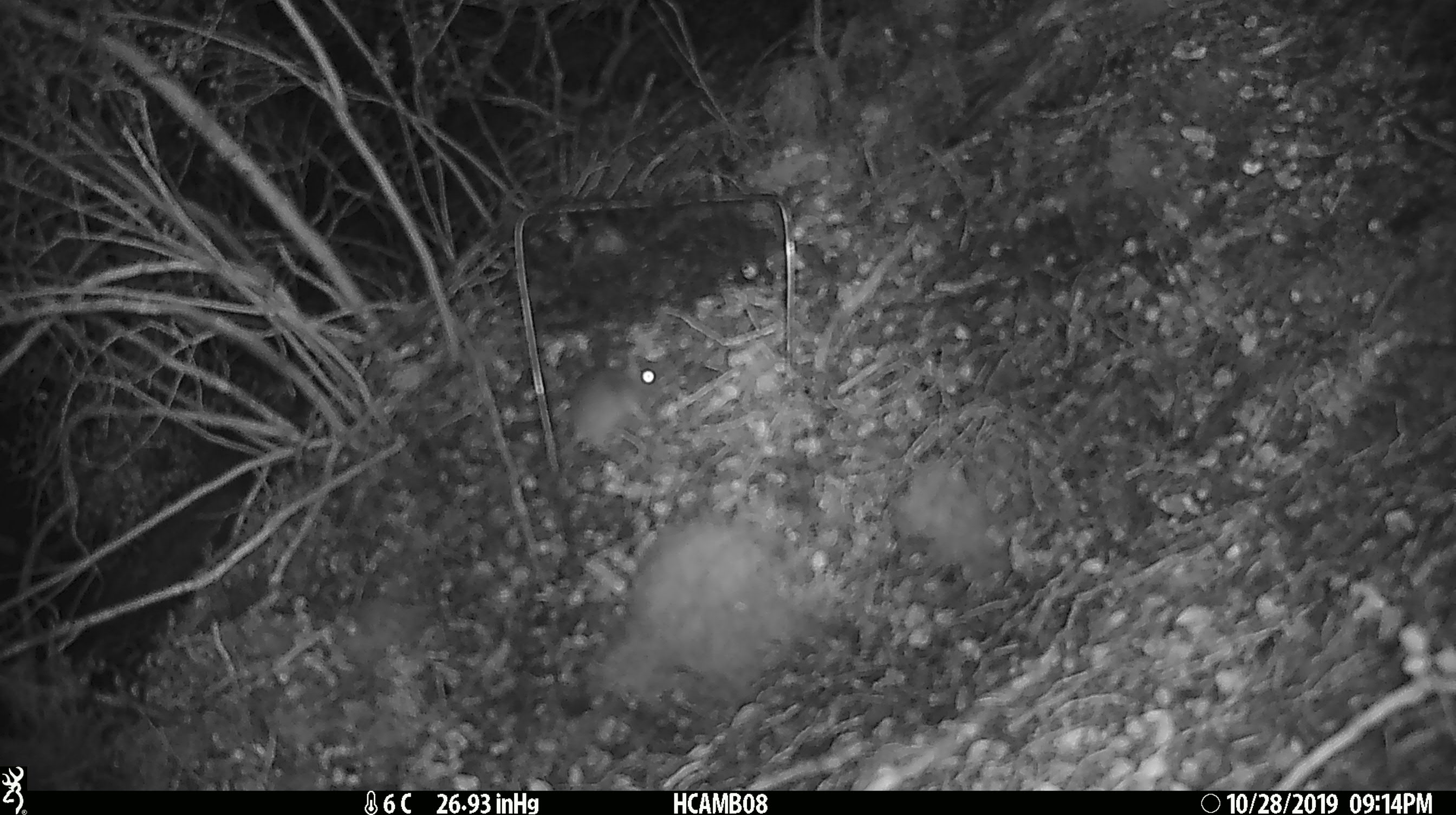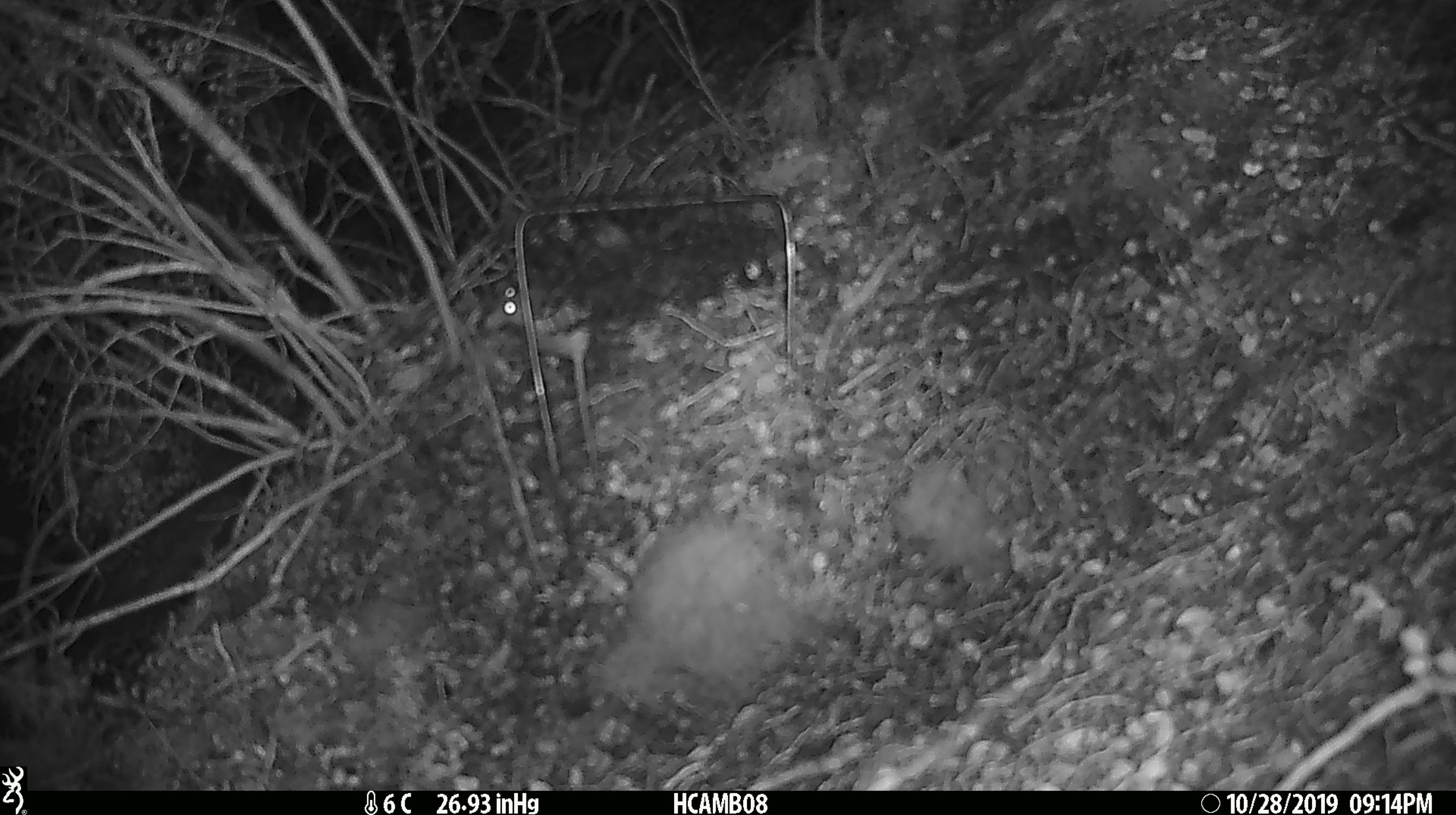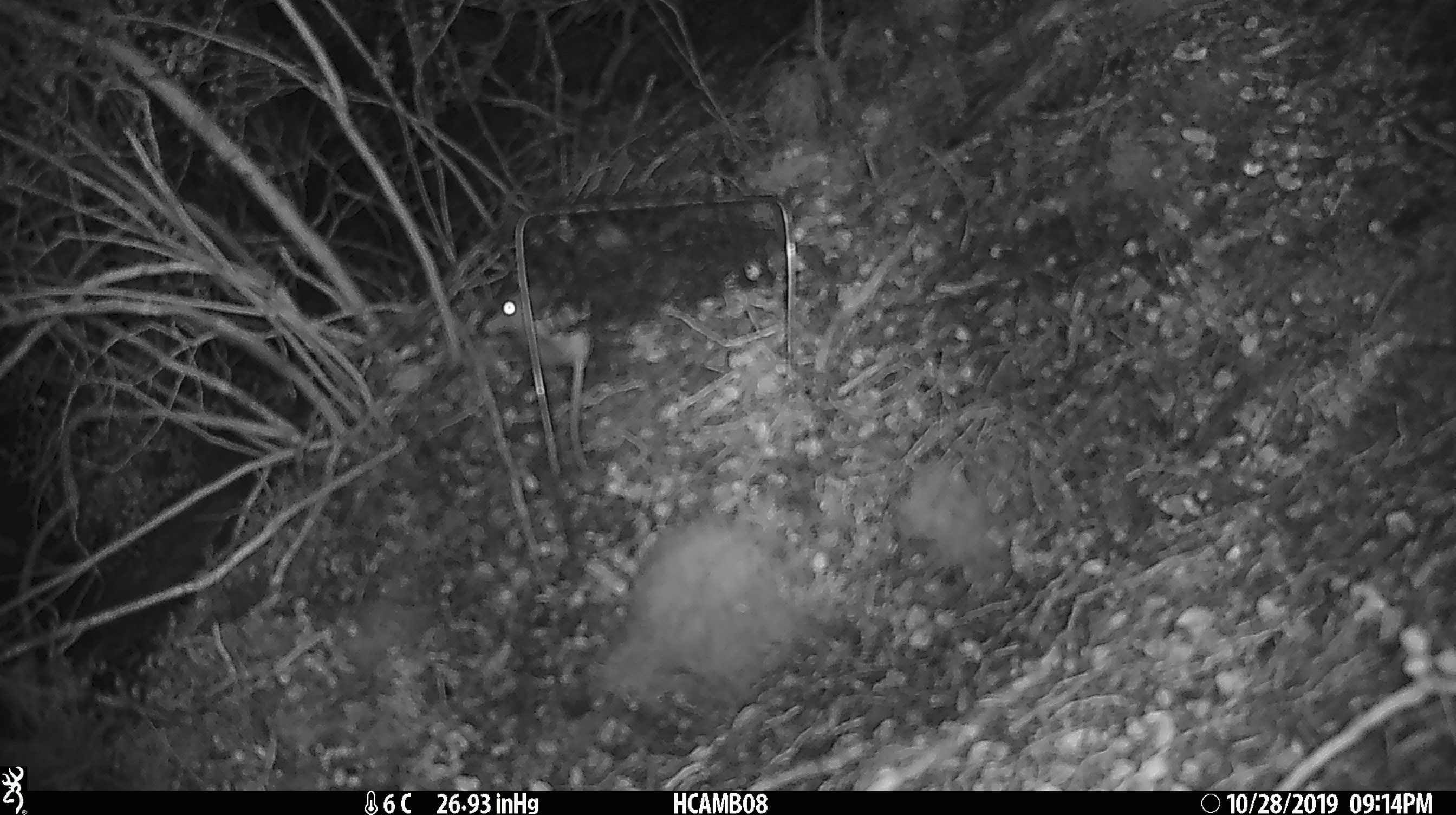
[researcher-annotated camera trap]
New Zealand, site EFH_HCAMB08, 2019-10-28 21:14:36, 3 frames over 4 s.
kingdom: Animalia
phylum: Chordata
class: Mammalia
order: Rodentia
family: Muridae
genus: Mus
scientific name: Mus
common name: mouse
Mouse (Mus).